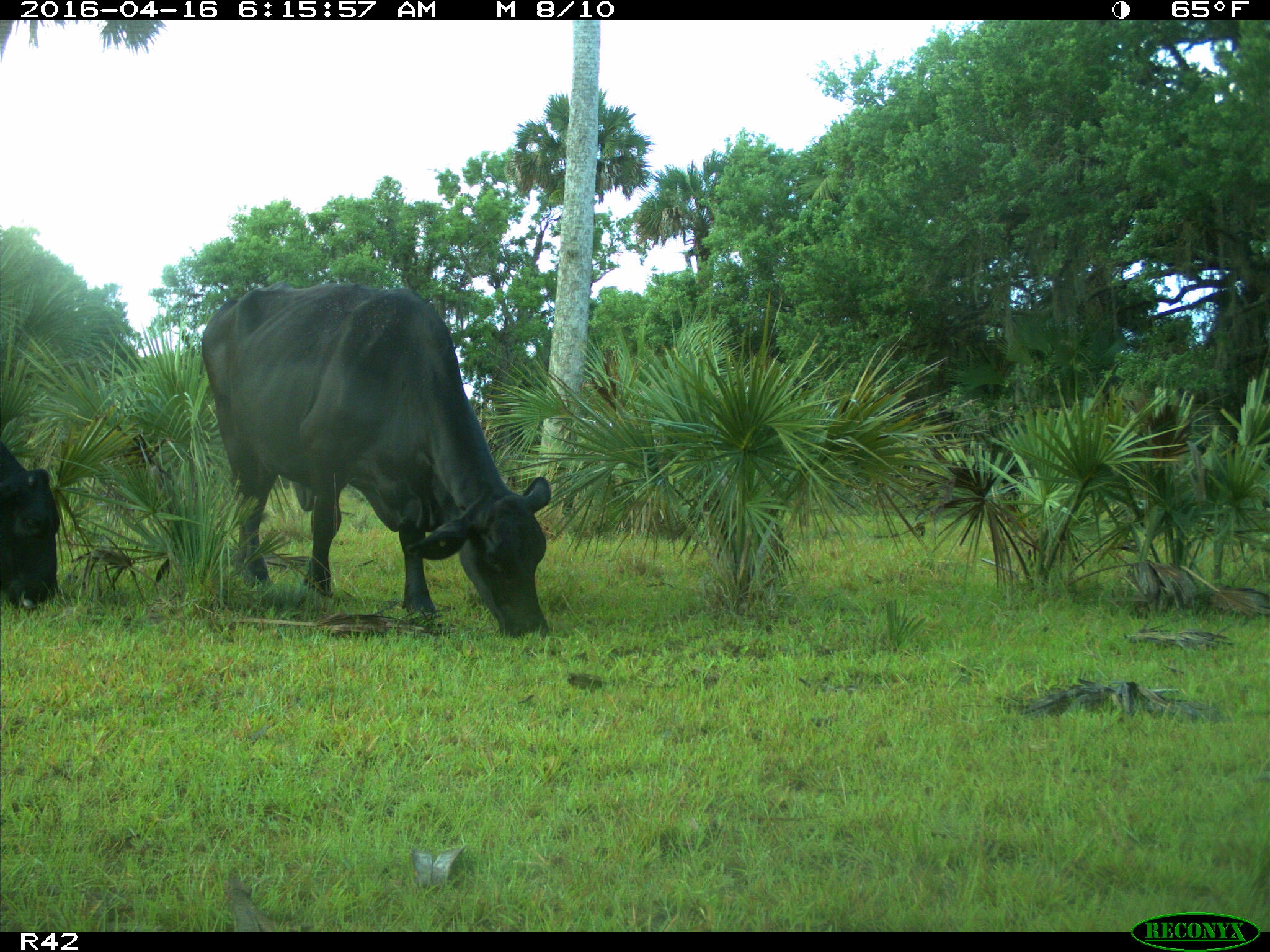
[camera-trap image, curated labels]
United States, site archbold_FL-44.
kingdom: Animalia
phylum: Chordata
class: Mammalia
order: Artiodactyla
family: Bovidae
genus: Bos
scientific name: Bos taurus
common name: domestic cow